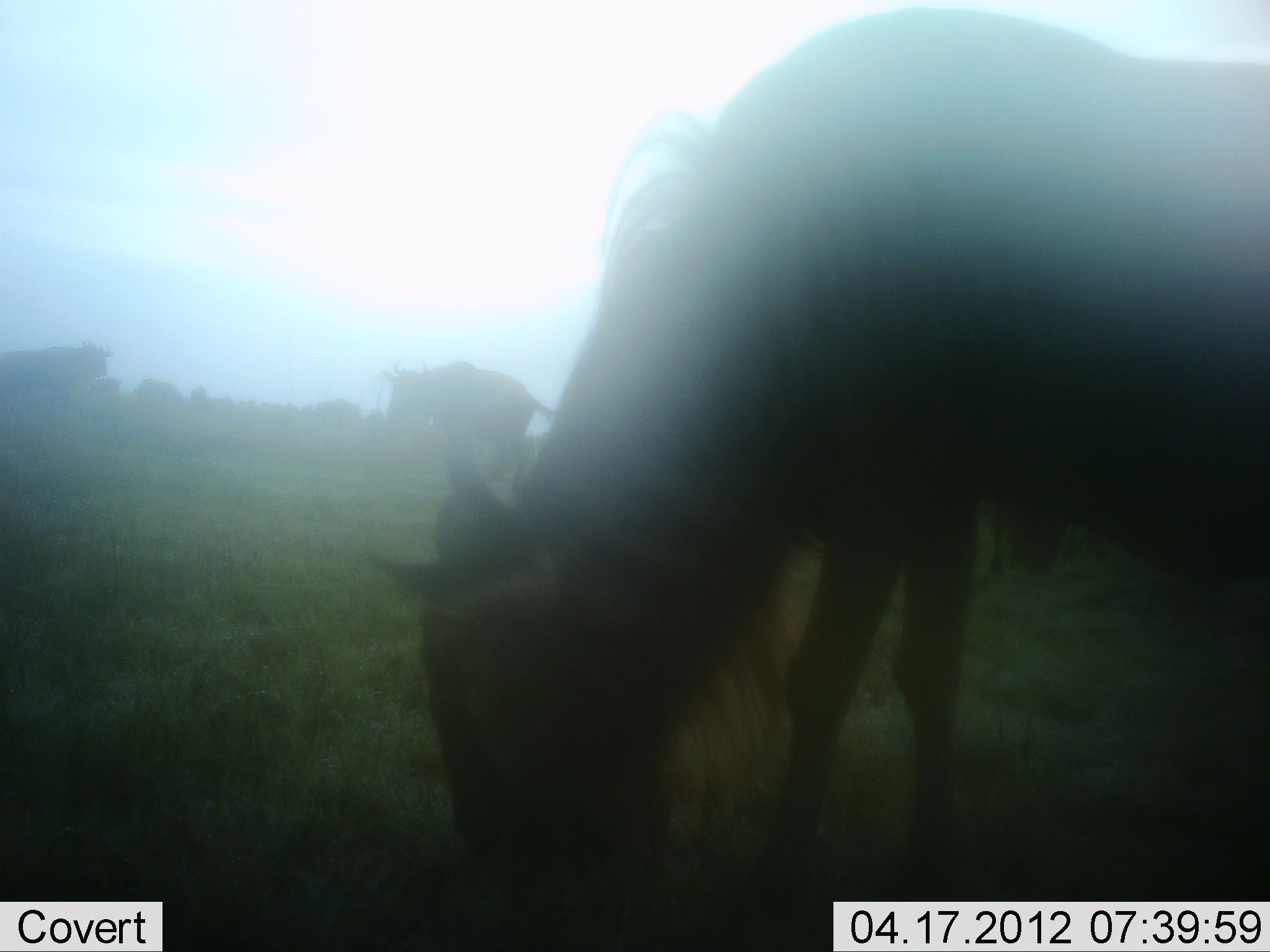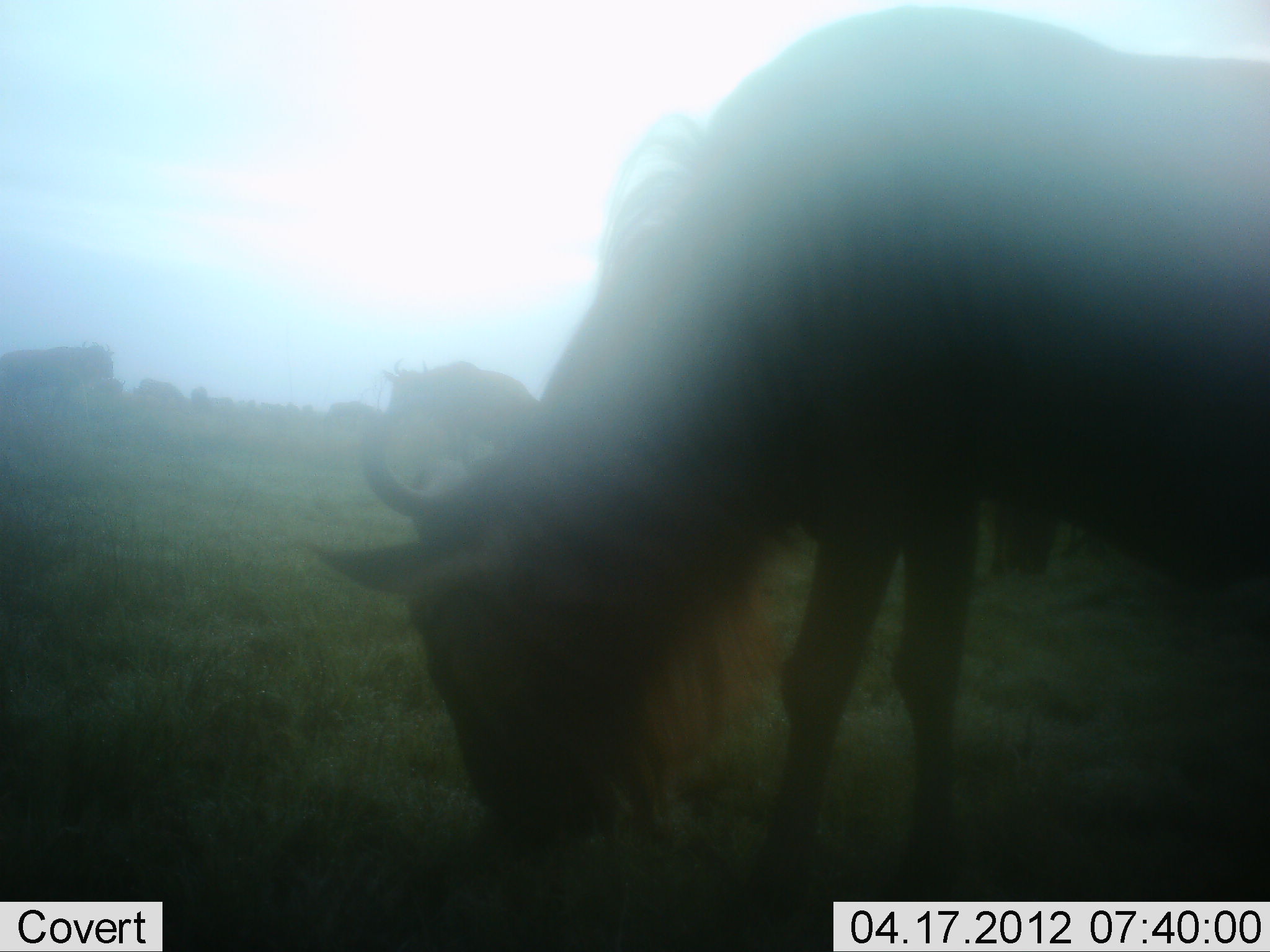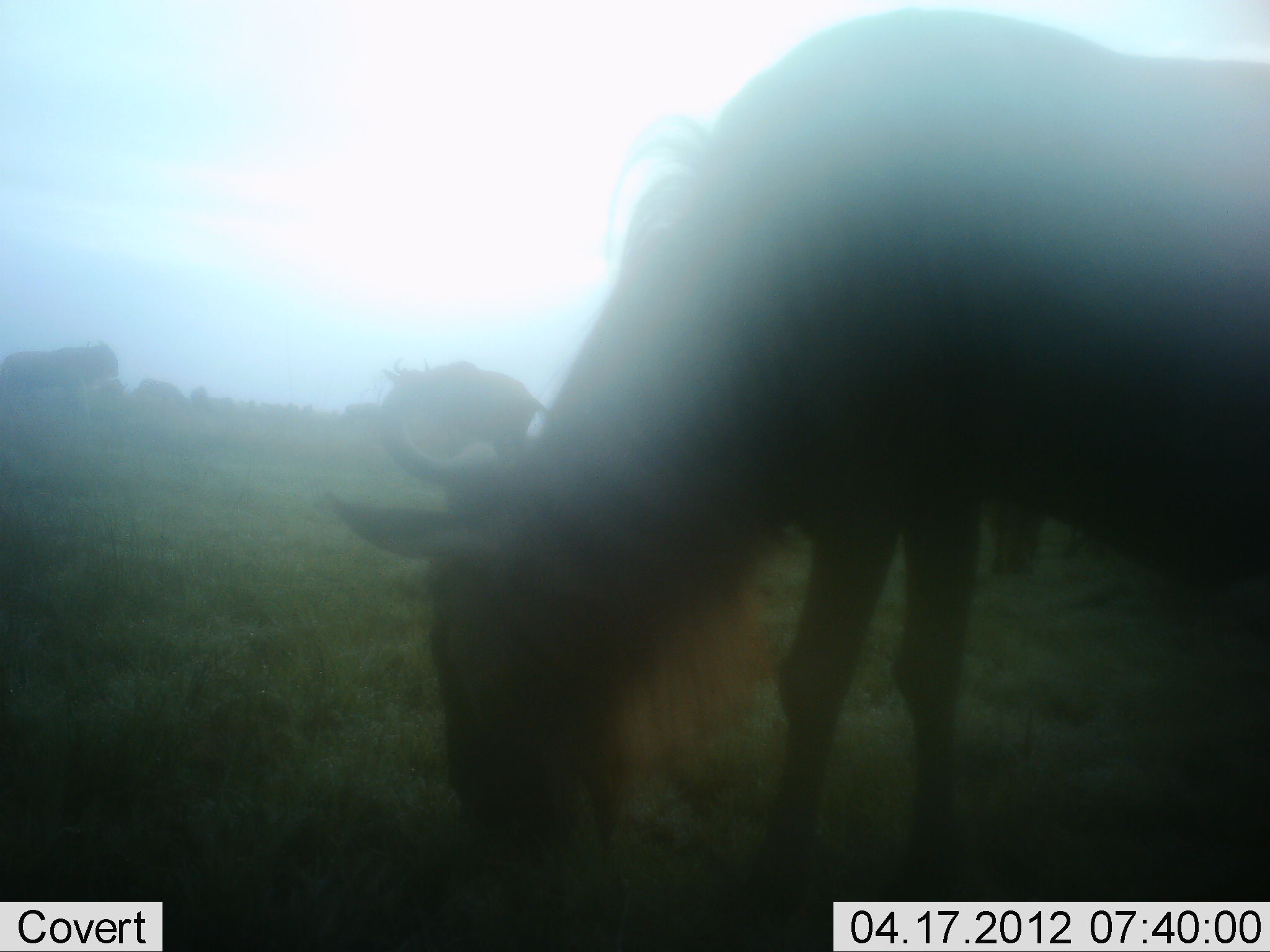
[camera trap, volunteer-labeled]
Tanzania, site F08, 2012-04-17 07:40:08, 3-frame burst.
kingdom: Animalia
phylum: Chordata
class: Mammalia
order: Artiodactyla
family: Bovidae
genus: Connochaetes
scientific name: Connochaetes taurinus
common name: blue wildebeest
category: wildebeest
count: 5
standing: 38%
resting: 0%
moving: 31%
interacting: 0%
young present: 0%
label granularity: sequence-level